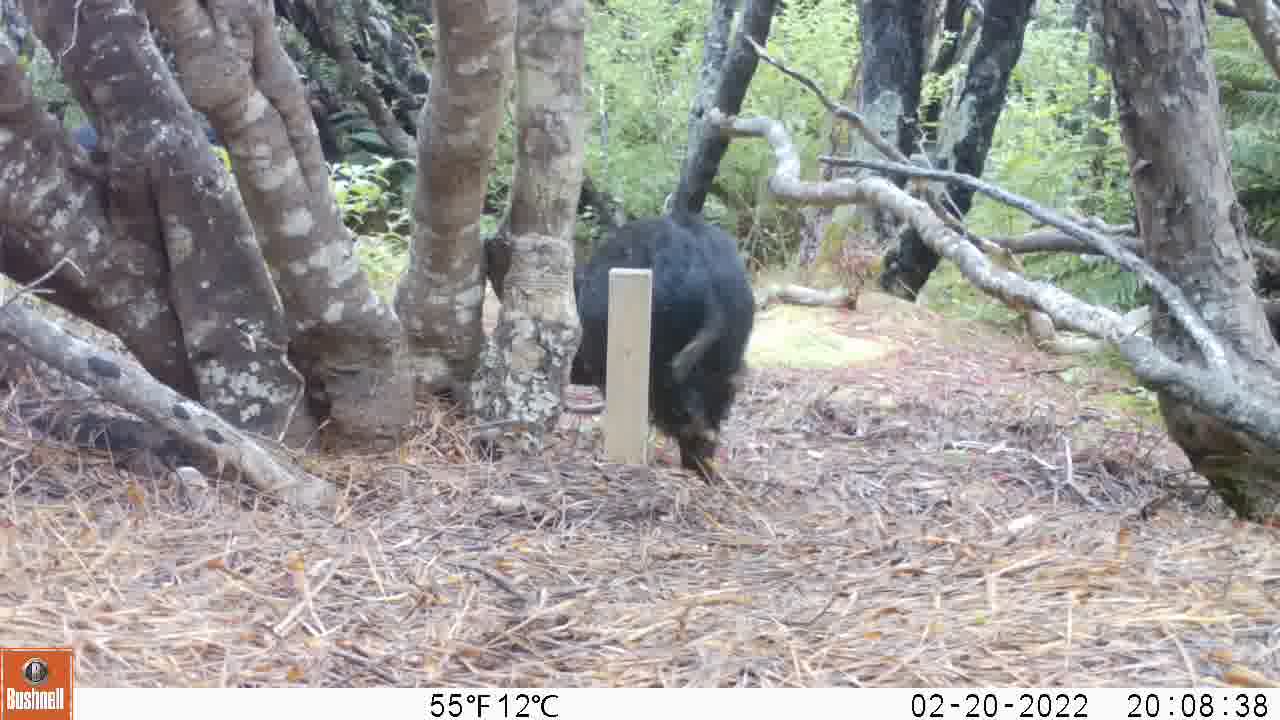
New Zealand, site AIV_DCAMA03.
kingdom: Animalia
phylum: Chordata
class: Mammalia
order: Artiodactyla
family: Suidae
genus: Sus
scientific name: Sus scrofa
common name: pig